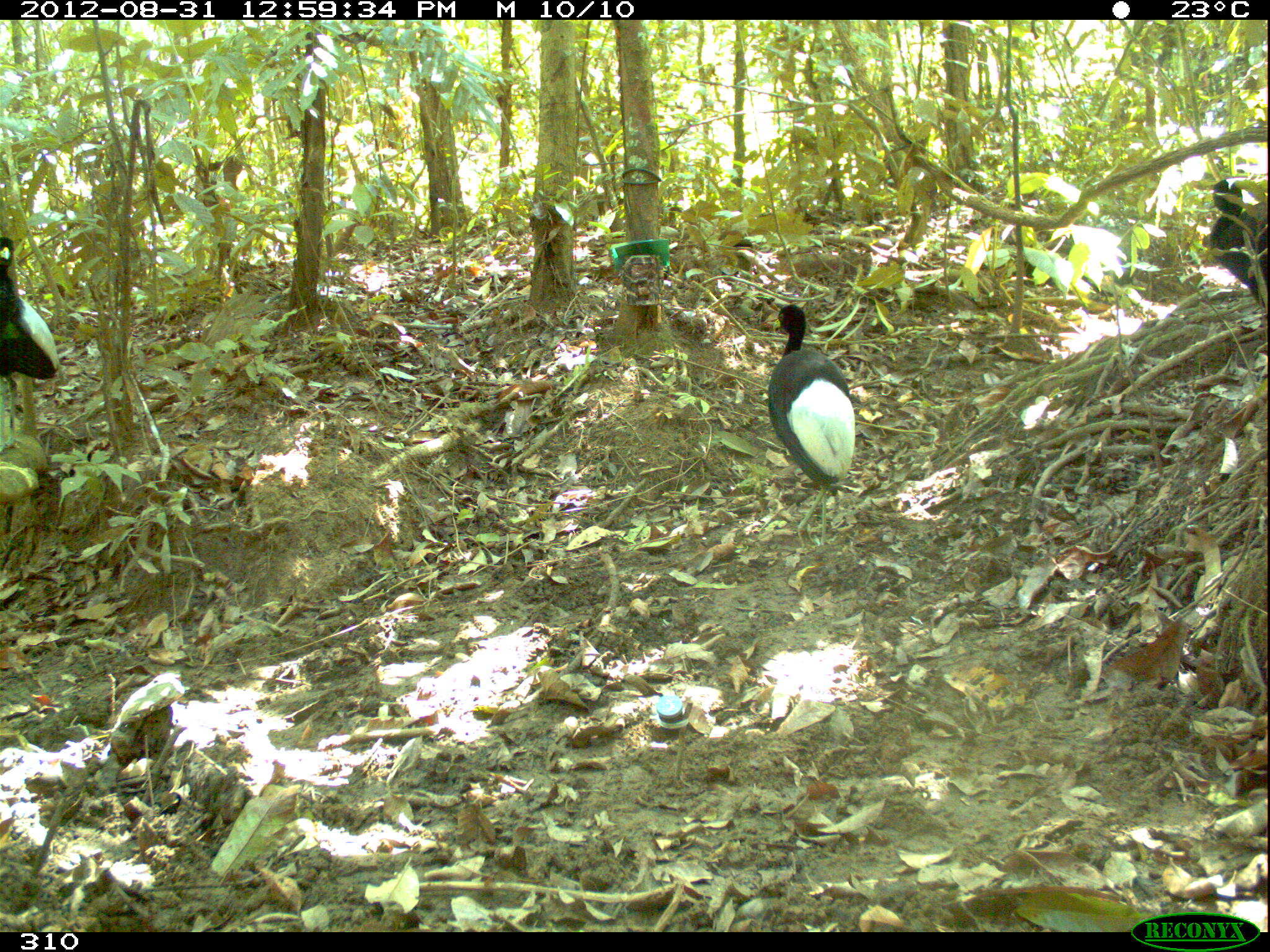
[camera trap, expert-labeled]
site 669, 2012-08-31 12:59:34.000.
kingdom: Animalia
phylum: Chordata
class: Aves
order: Gruiformes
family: Psophiidae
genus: Psophia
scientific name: Psophia leucoptera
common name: pale-winged trumpeter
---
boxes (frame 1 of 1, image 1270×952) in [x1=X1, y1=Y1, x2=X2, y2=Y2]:
psophia leucoptera: [x1=765, y1=301, x2=855, y2=548]; [x1=0, y1=237, x2=61, y2=446]; [x1=1209, y1=180, x2=1265, y2=303]